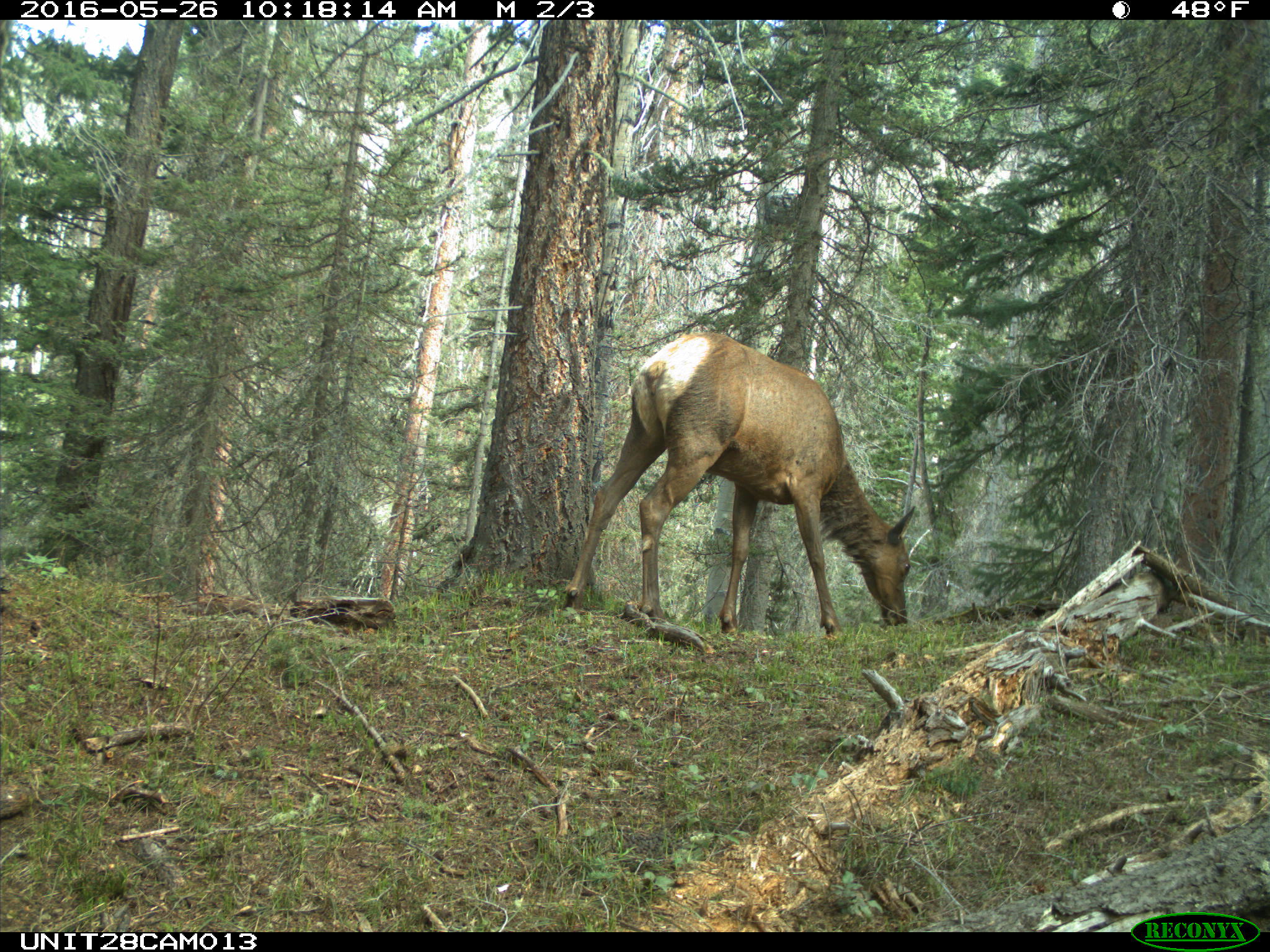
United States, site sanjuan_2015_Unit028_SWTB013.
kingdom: Animalia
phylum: Chordata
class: Mammalia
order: Artiodactyla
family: Cervidae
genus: Cervus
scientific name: Cervus elaphus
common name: red deer